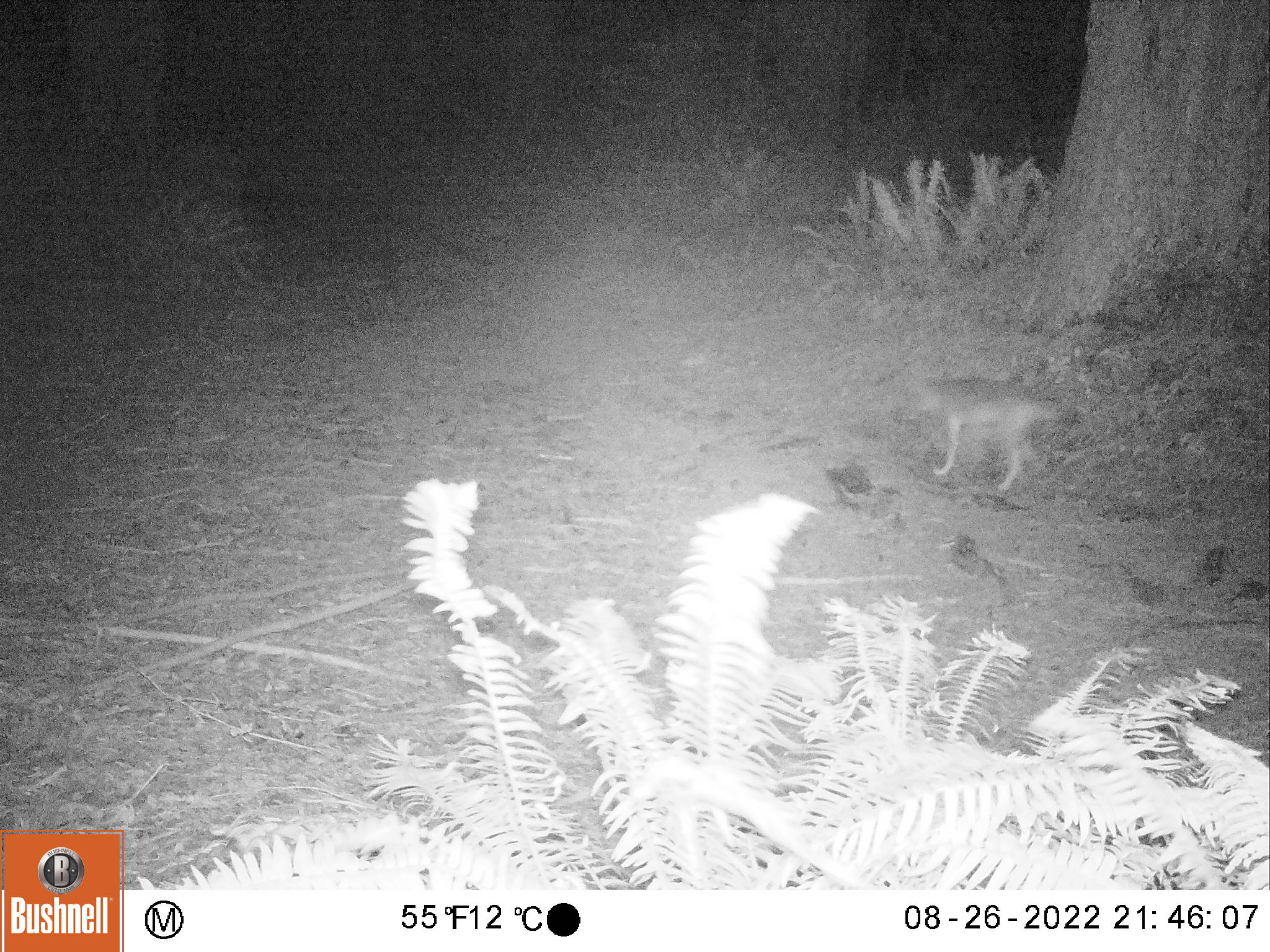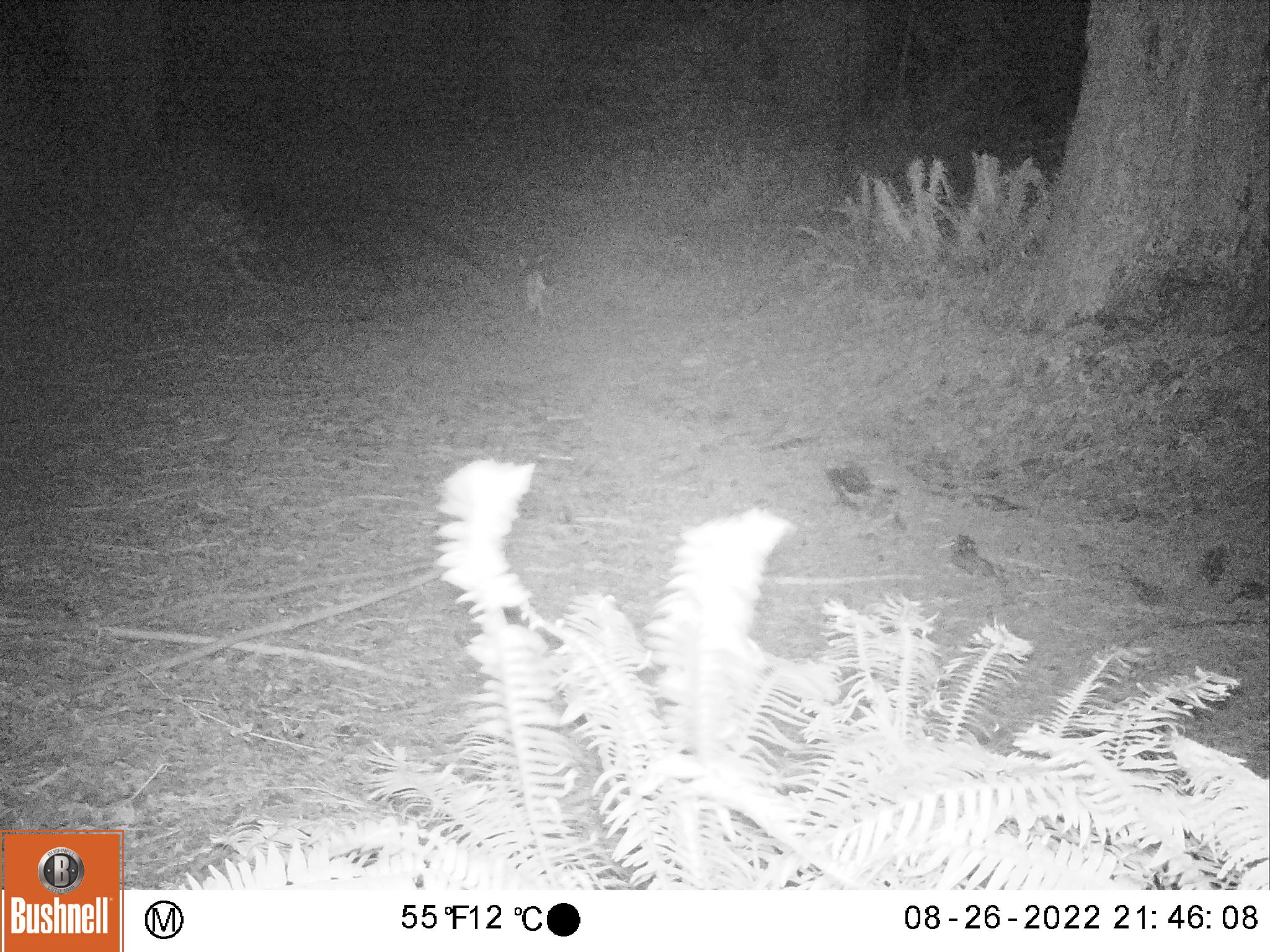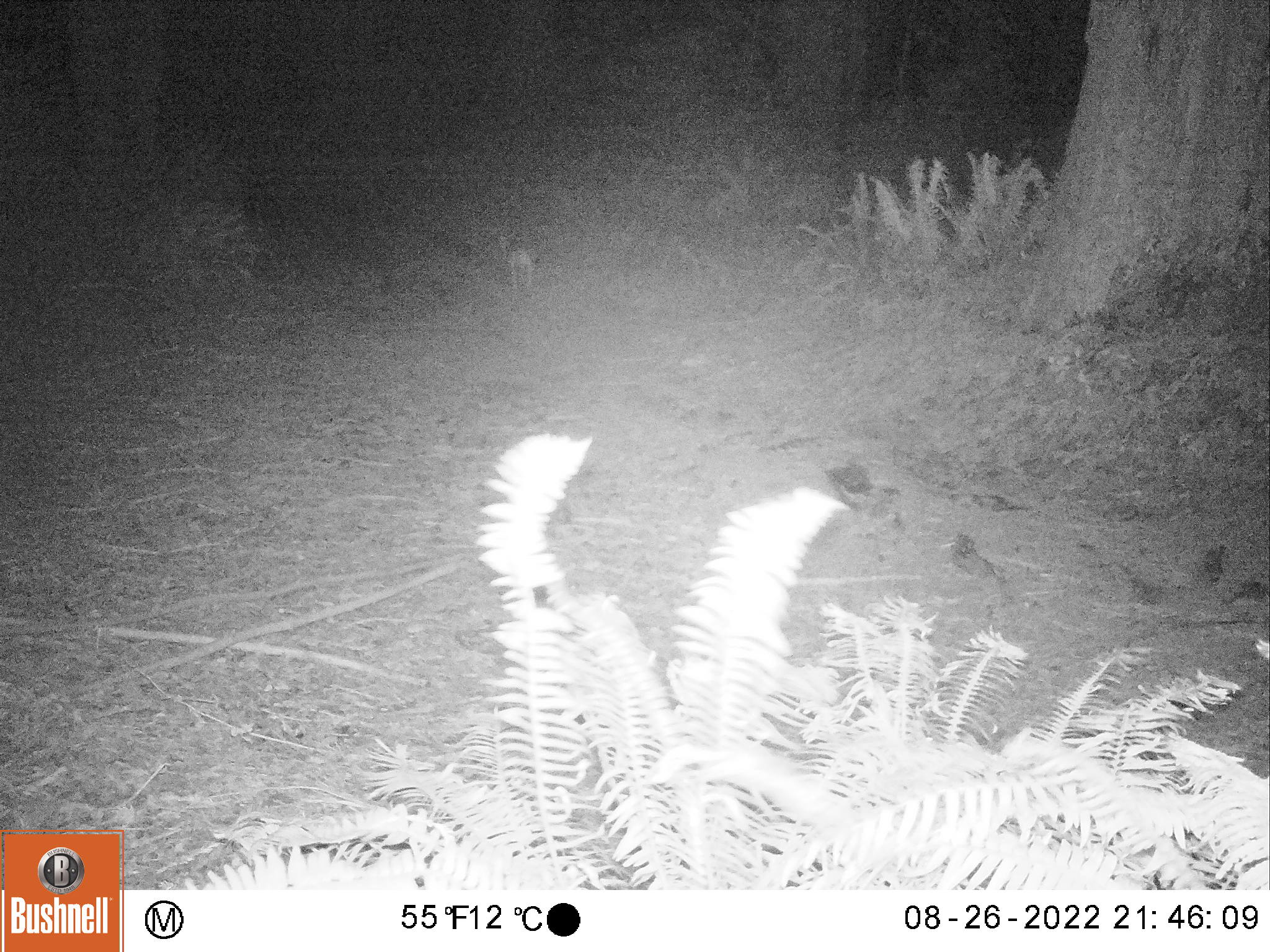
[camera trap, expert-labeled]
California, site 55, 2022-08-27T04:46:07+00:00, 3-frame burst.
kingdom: Animalia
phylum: Chordata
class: Mammalia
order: Carnivora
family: Canidae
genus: Canis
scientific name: Canis latrans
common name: coyote